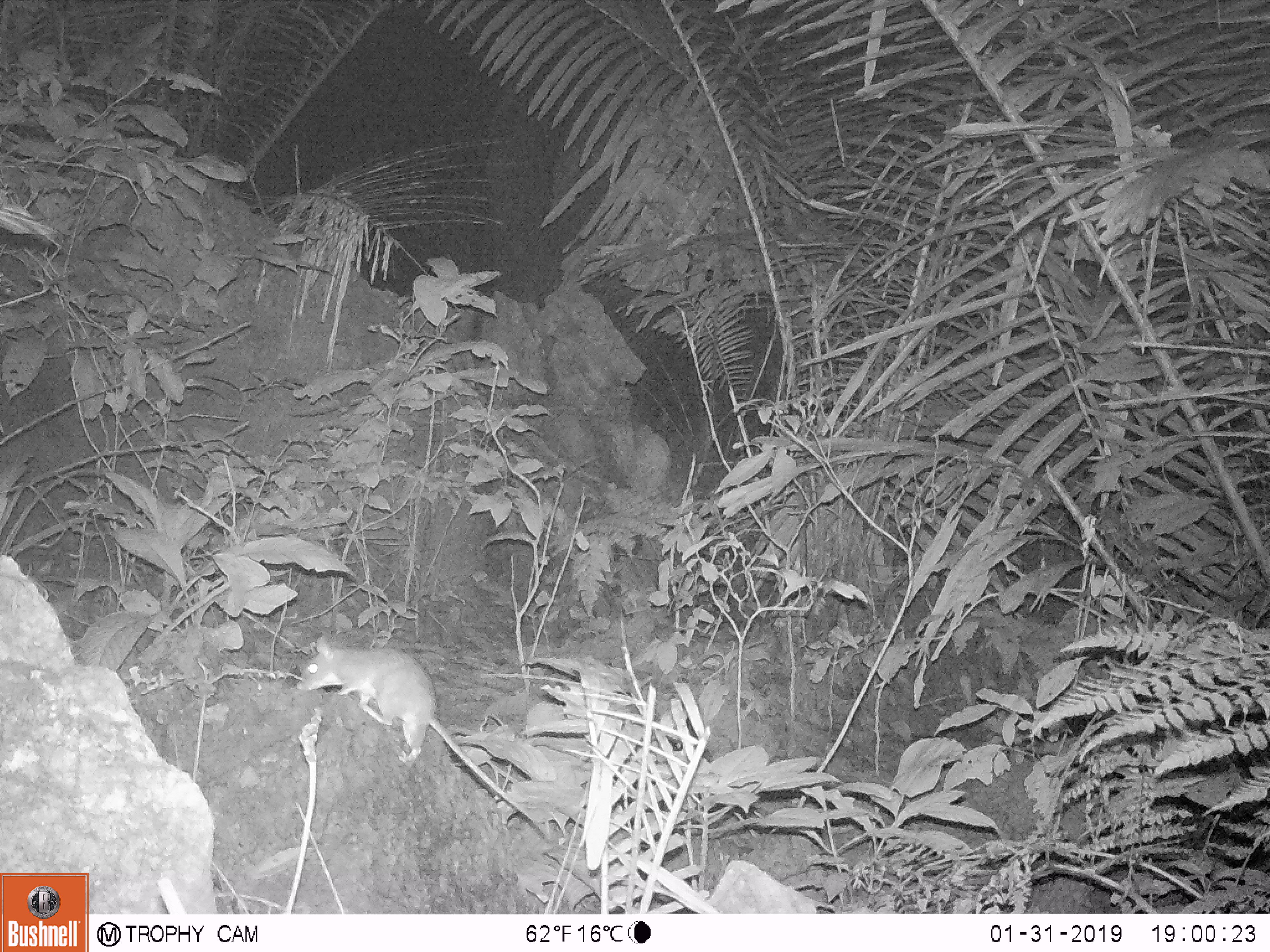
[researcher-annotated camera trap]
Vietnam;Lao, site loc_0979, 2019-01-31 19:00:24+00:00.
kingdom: Animalia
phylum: Chordata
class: Mammalia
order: Rodentia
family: Muridae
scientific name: Muridae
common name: old-world mice and rats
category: unidentified murid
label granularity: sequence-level